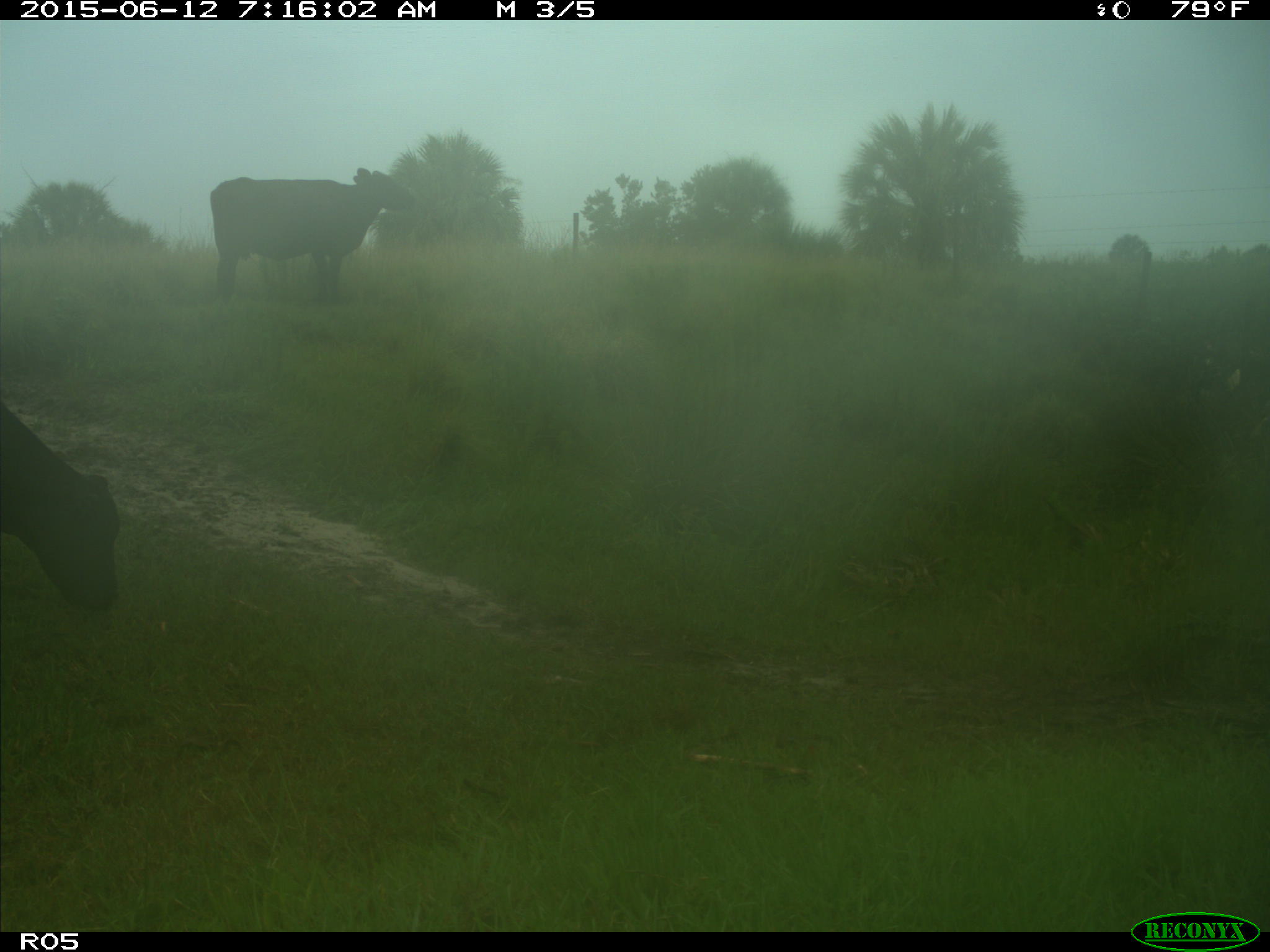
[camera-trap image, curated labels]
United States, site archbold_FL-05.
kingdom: Animalia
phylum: Chordata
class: Mammalia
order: Artiodactyla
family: Bovidae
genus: Bos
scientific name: Bos taurus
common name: domestic cow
Bos taurus (domestic cow).